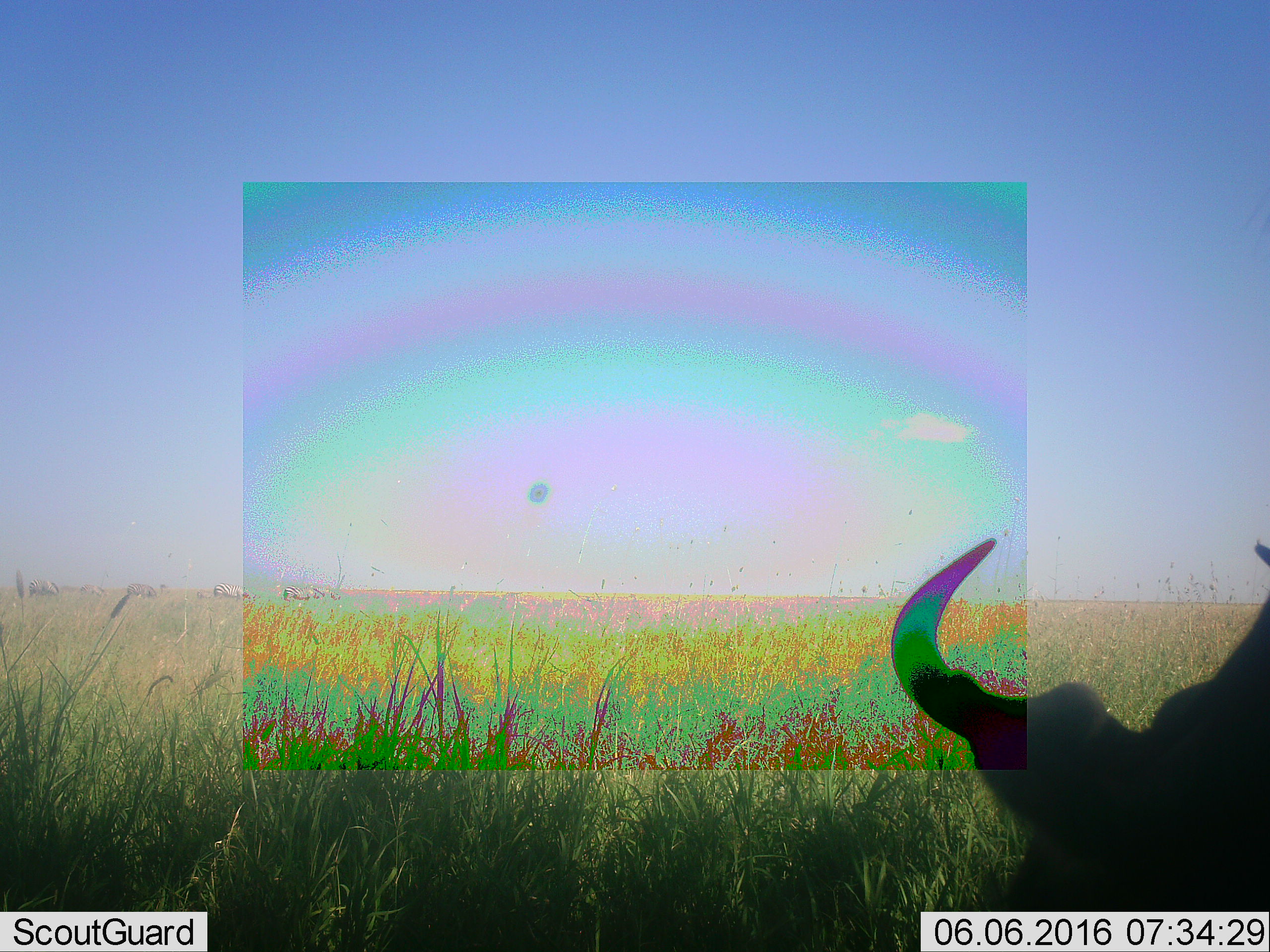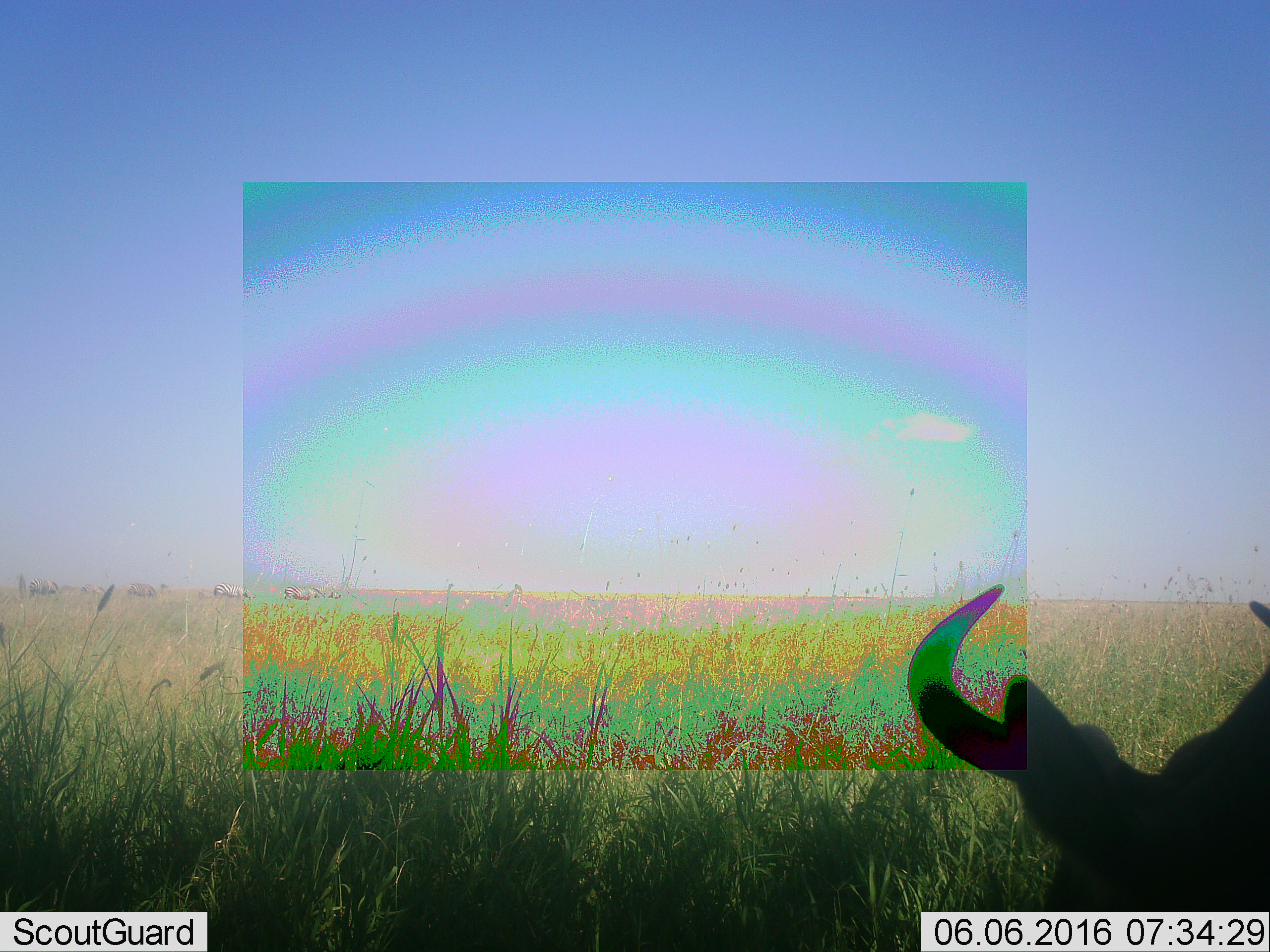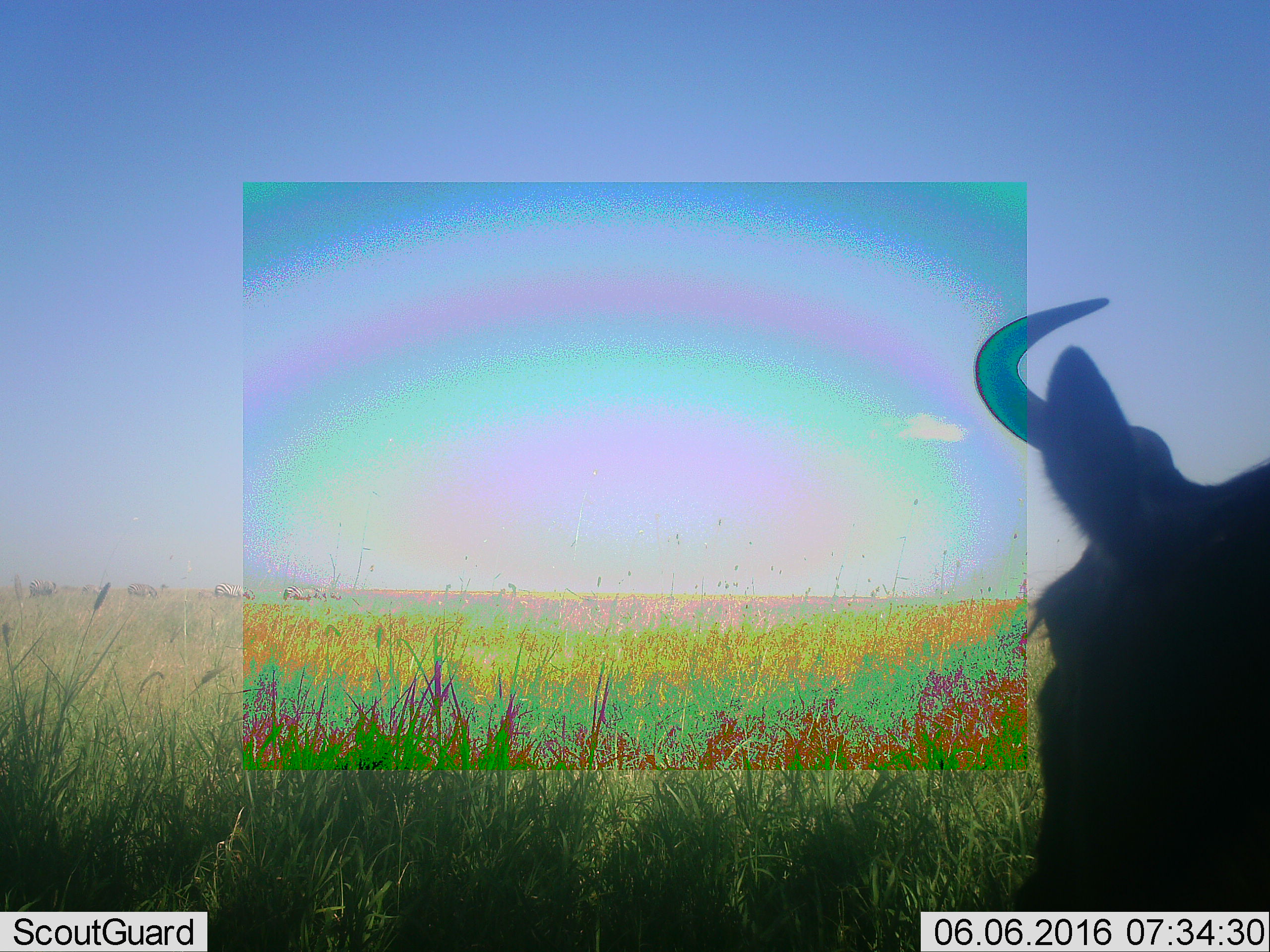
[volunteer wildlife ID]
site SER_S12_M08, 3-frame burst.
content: unidentified animal